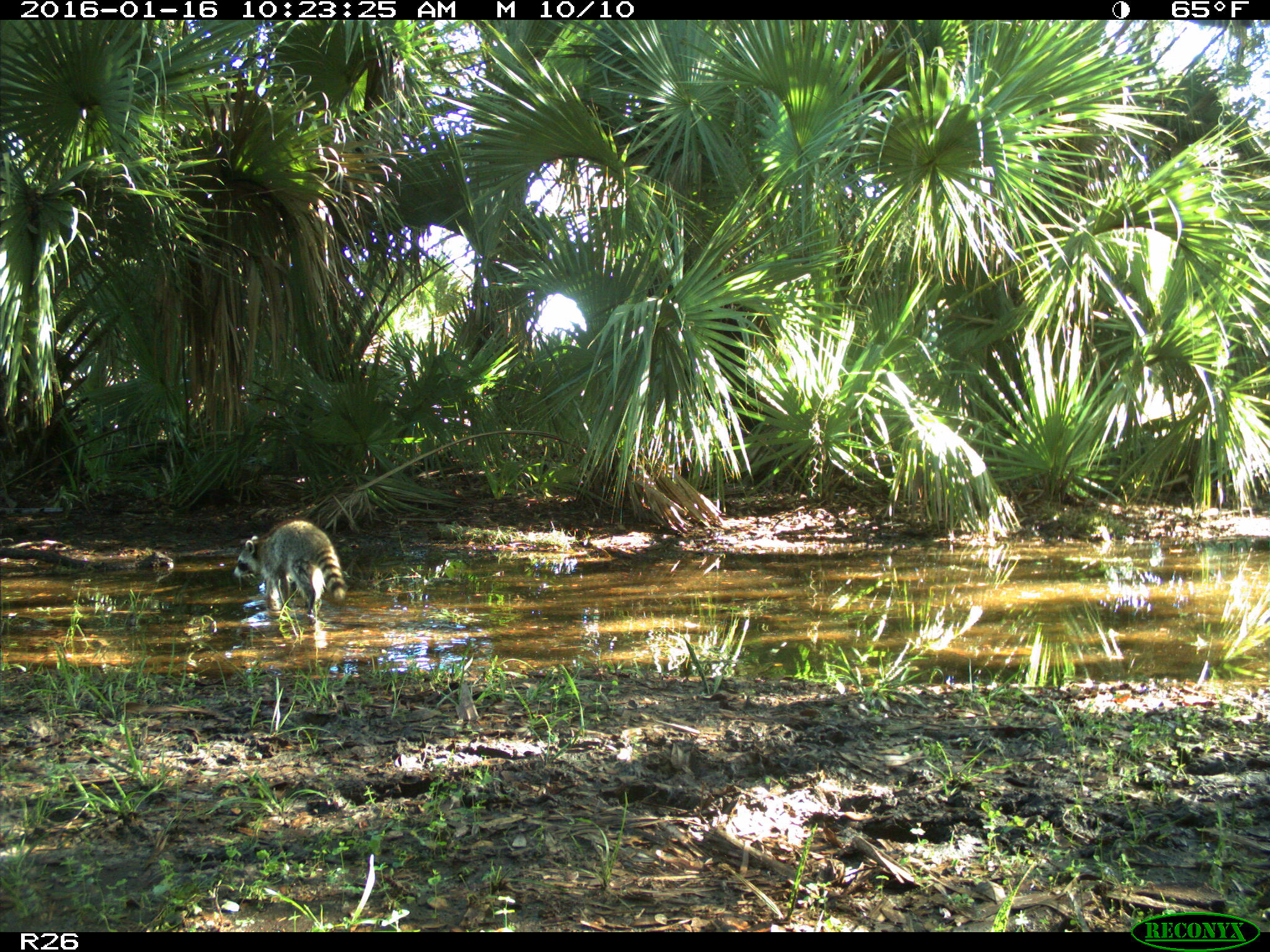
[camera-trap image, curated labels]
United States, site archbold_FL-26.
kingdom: Animalia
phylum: Chordata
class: Mammalia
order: Carnivora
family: Procyonidae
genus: Procyon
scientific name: Procyon lotor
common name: common raccoon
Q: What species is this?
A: Procyon lotor (common raccoon).